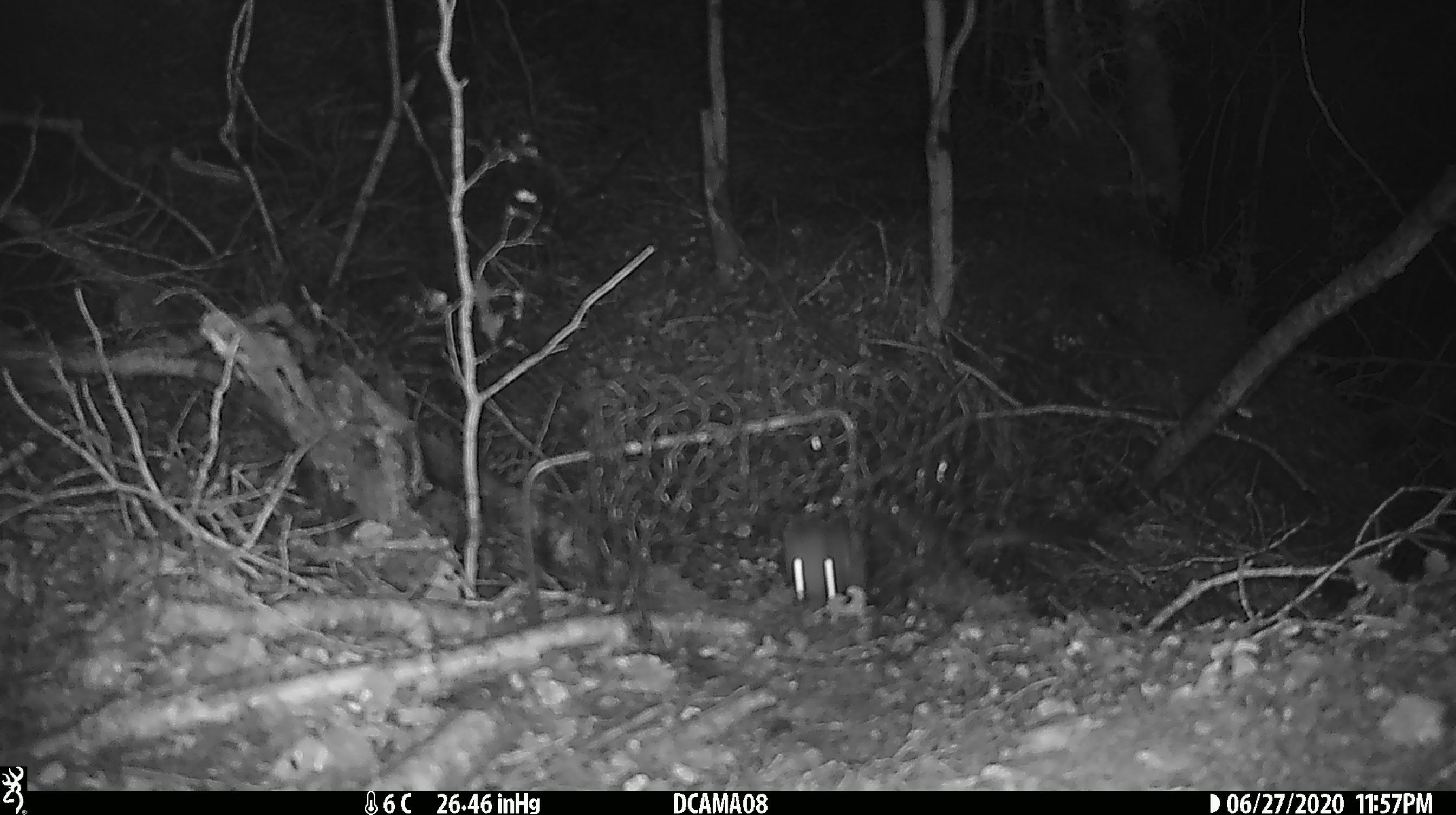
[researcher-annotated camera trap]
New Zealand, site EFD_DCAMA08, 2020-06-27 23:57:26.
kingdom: Animalia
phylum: Chordata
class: Mammalia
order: Carnivora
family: Mustelidae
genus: Mustela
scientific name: Mustela nivalis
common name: least weasel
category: weasel